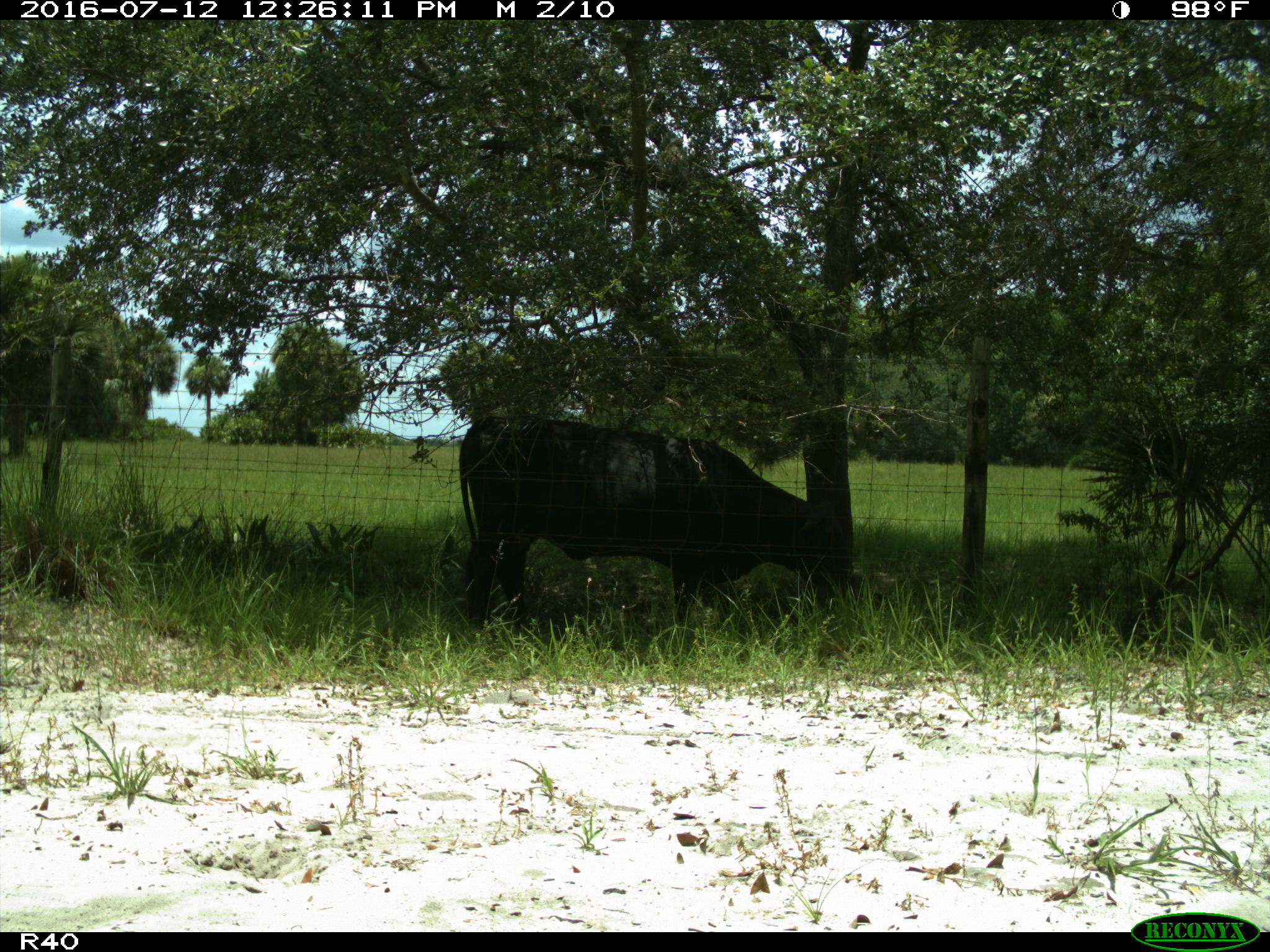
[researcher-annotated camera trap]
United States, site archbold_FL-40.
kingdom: Animalia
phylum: Chordata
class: Mammalia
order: Artiodactyla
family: Bovidae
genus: Bos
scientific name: Bos taurus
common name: domestic cow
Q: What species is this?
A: Bos taurus (domestic cow).